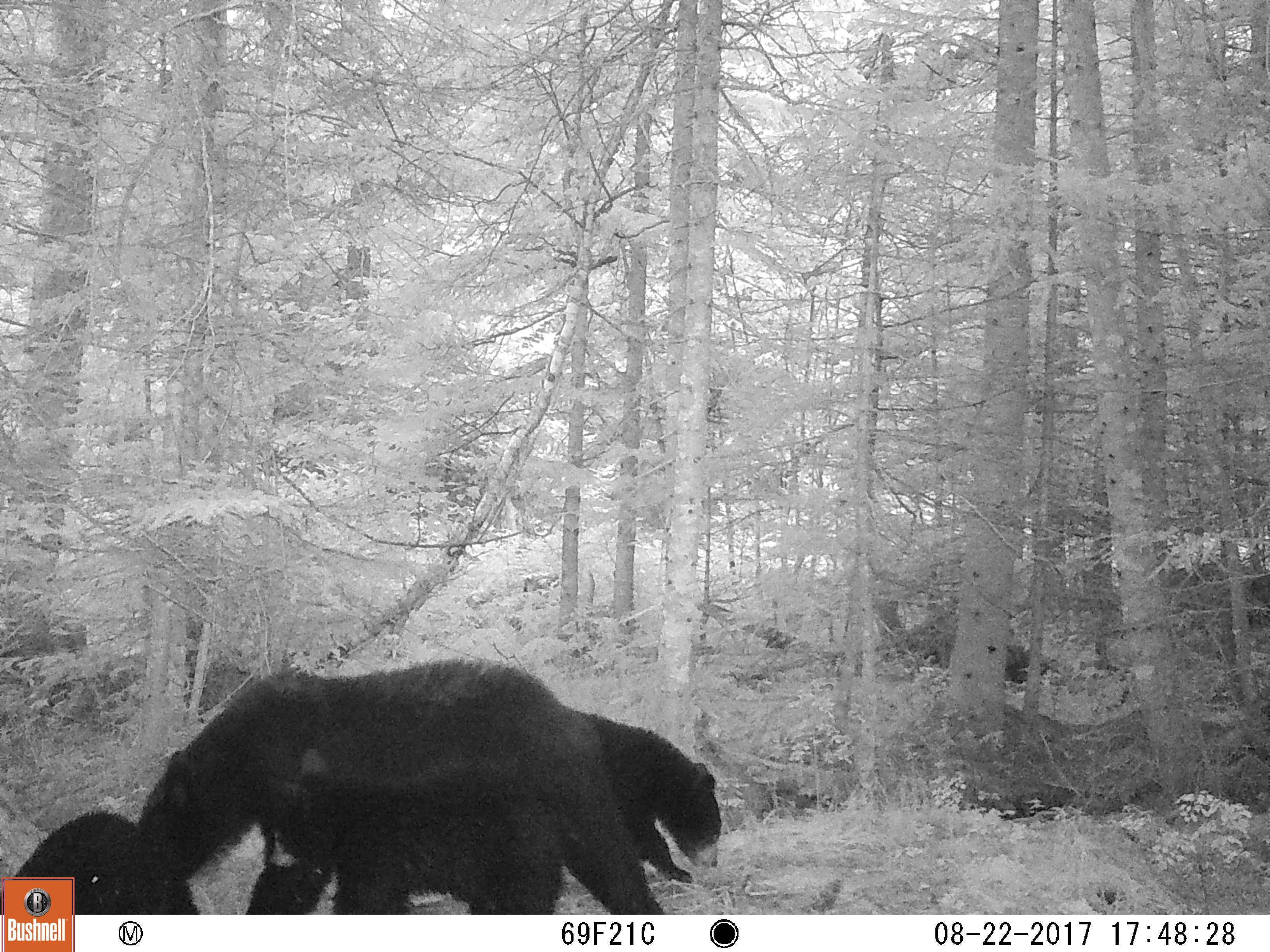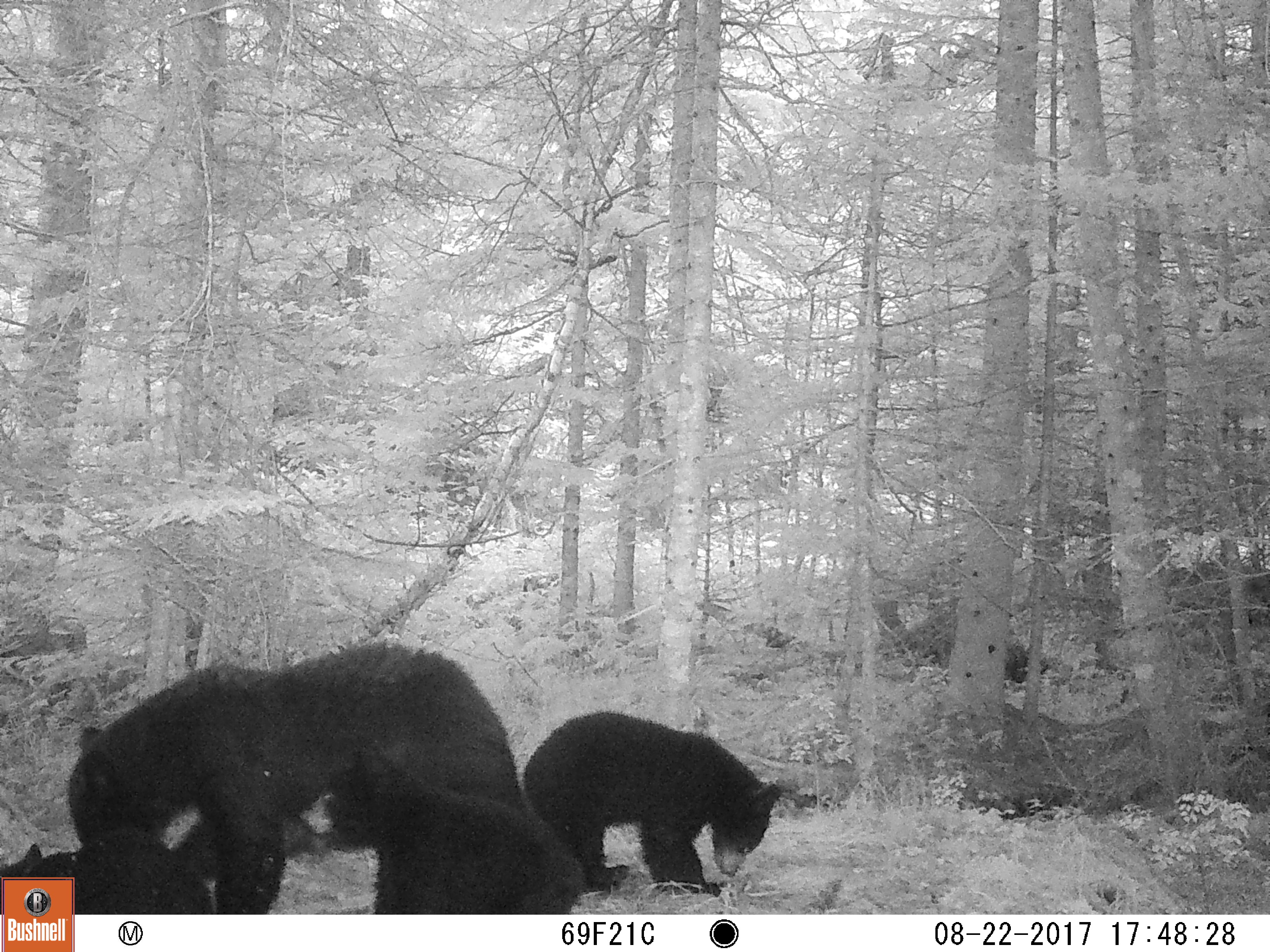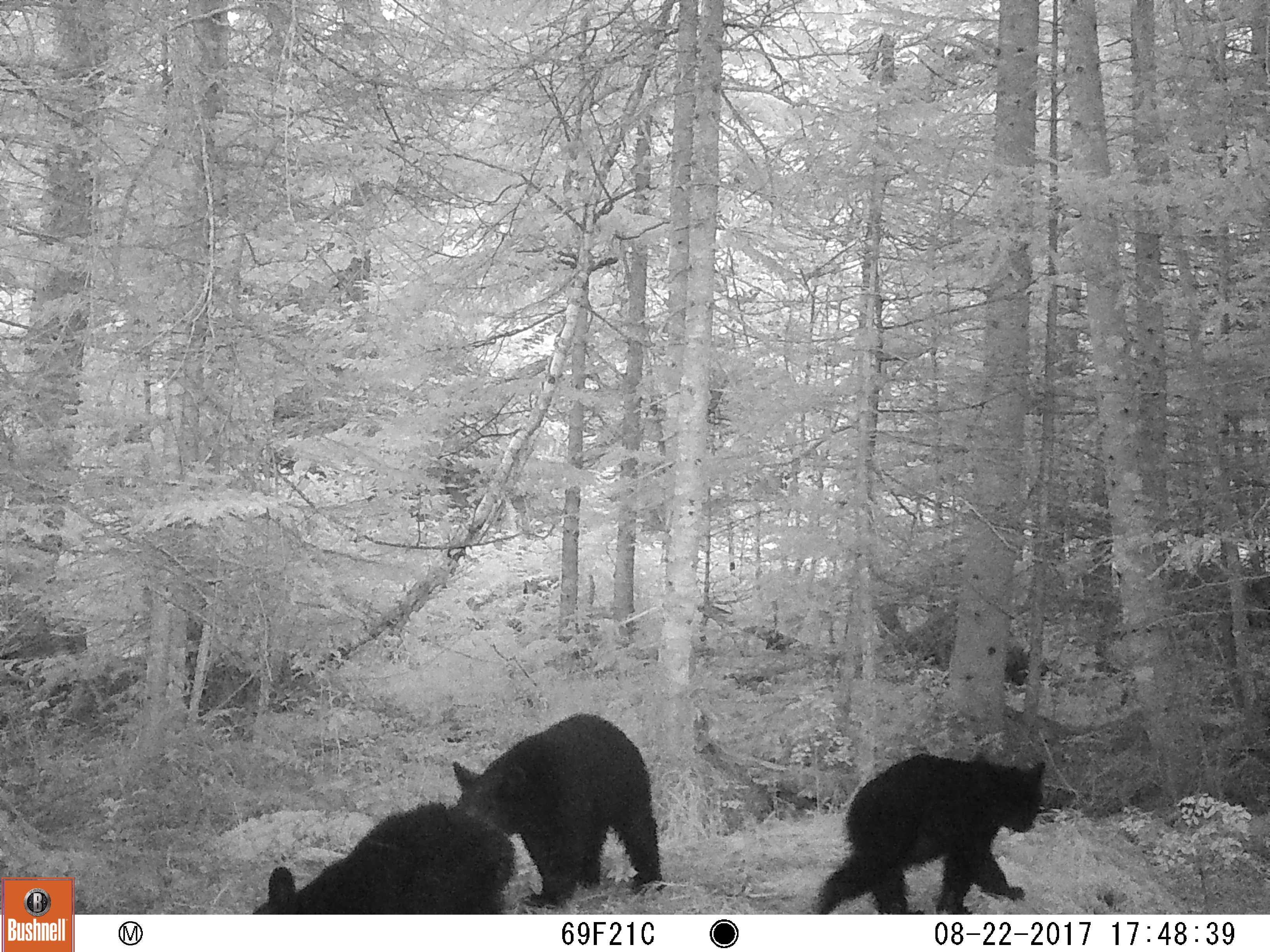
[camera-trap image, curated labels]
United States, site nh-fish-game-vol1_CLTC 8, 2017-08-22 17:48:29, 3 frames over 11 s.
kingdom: Animalia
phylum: Chordata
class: Mammalia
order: Carnivora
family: Ursidae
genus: Ursus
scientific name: Ursus americanus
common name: black bear